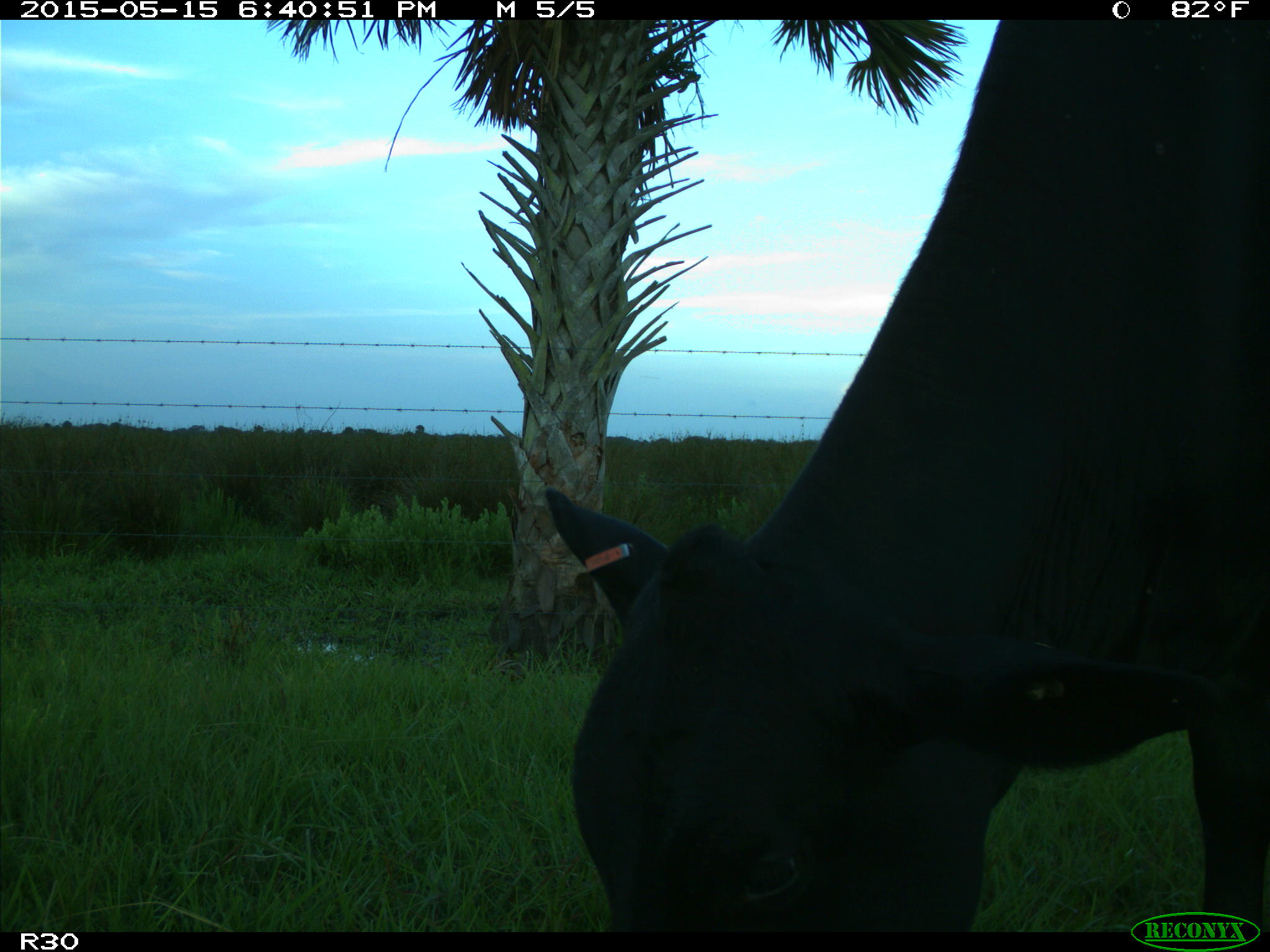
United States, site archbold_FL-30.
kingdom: Animalia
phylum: Chordata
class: Mammalia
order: Artiodactyla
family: Bovidae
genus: Bos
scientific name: Bos taurus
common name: domestic cow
Bos taurus (domestic cow).